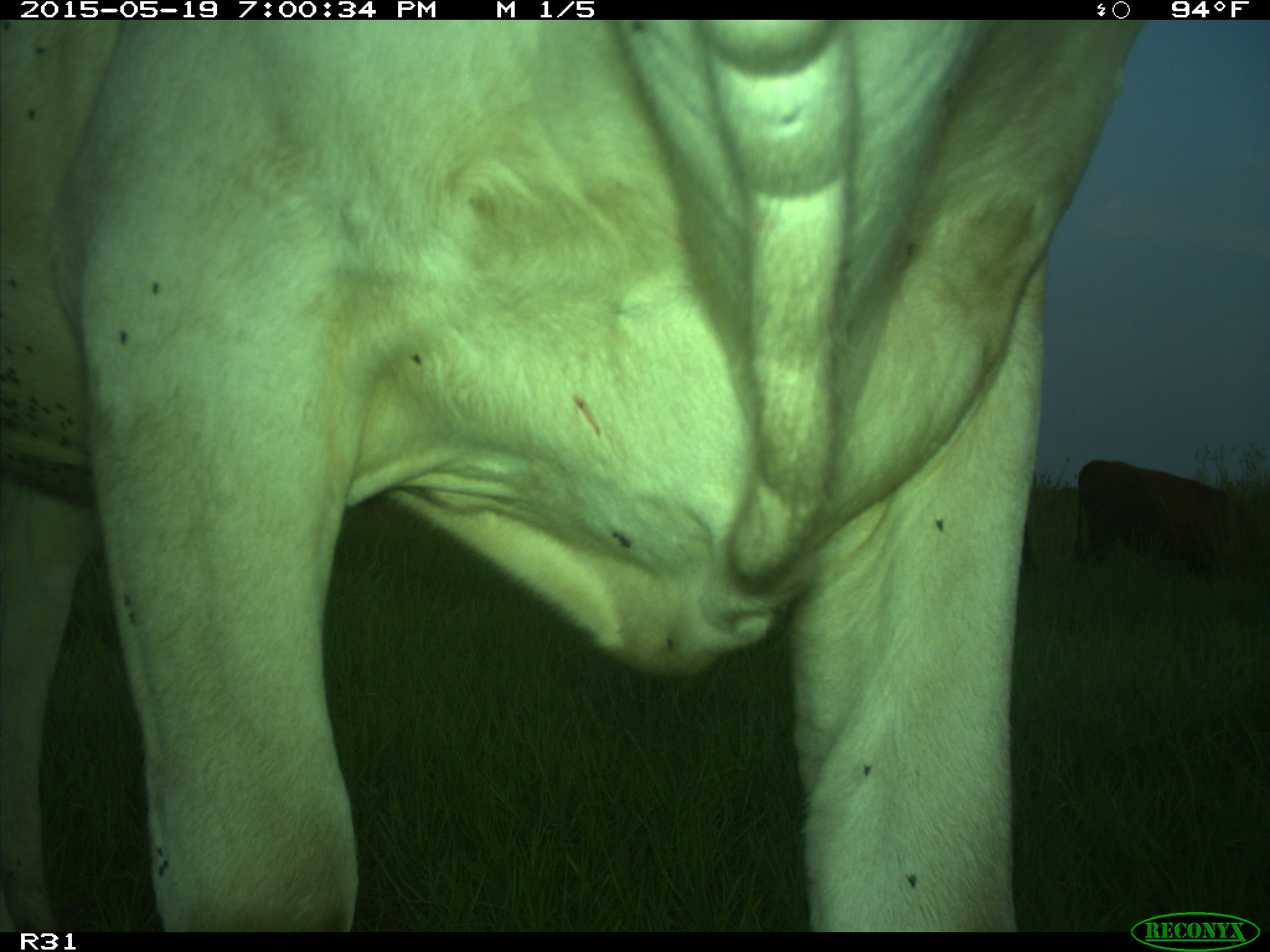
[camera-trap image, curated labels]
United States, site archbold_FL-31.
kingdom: Animalia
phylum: Chordata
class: Mammalia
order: Artiodactyla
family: Bovidae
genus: Bos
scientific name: Bos taurus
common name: domestic cow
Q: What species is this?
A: Bos taurus (domestic cow).